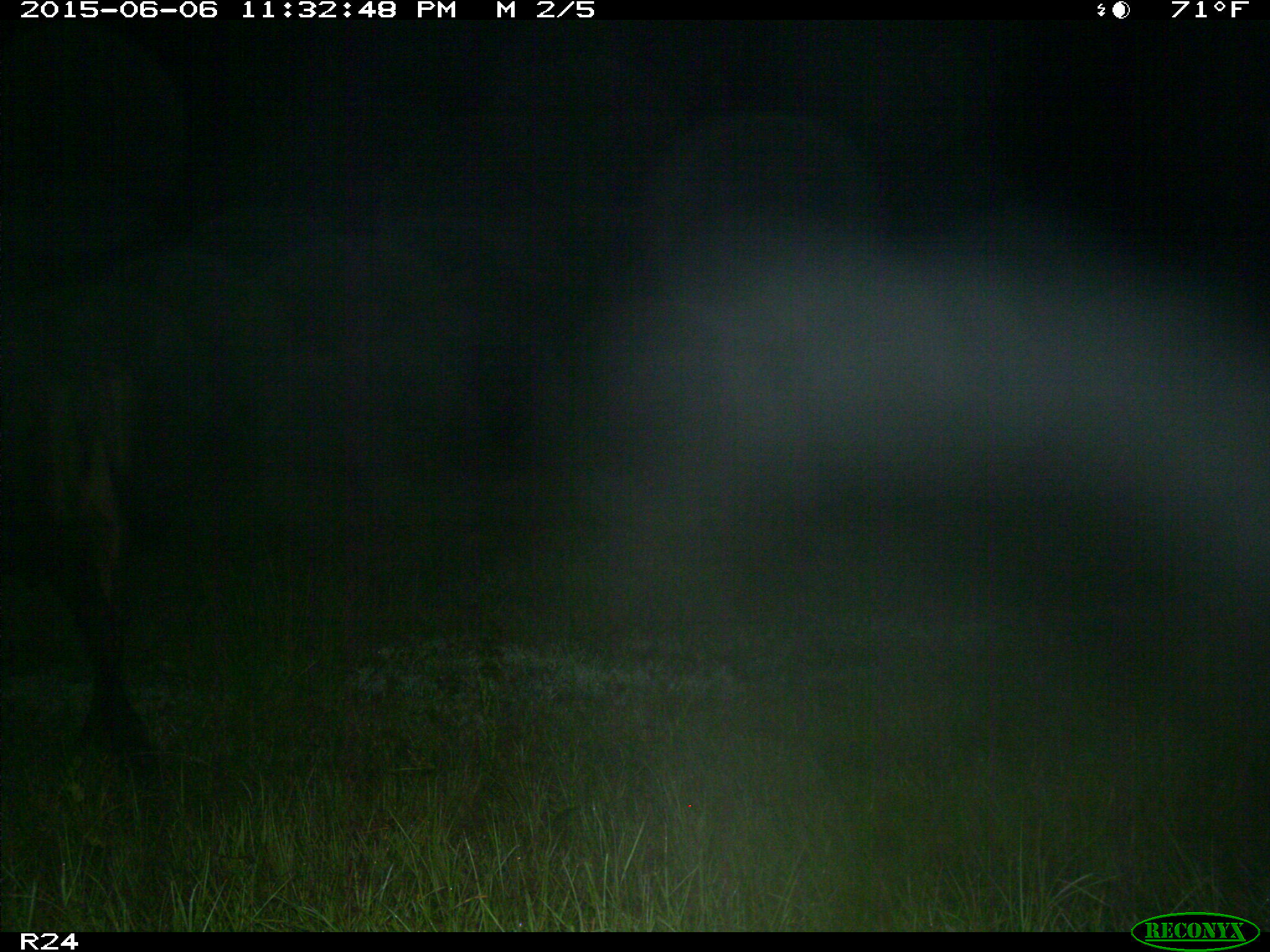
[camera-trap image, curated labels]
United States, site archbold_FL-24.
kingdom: Animalia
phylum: Chordata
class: Mammalia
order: Artiodactyla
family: Bovidae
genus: Bos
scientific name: Bos taurus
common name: domestic cow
Bos taurus (domestic cow).